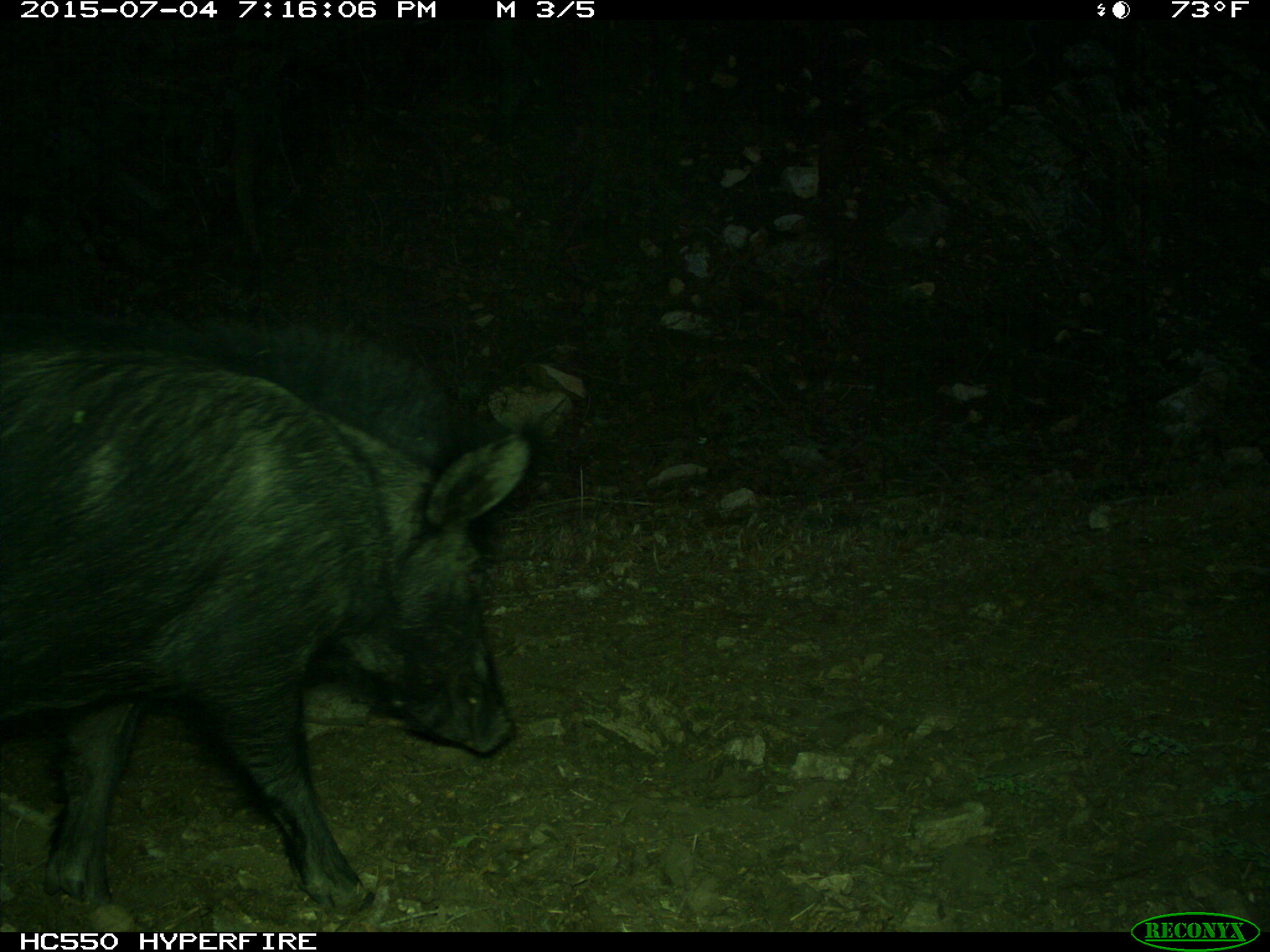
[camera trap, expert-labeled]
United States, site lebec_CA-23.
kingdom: Animalia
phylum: Chordata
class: Mammalia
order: Artiodactyla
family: Suidae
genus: Sus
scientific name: Sus scrofa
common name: wild boar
Sus scrofa (wild boar).